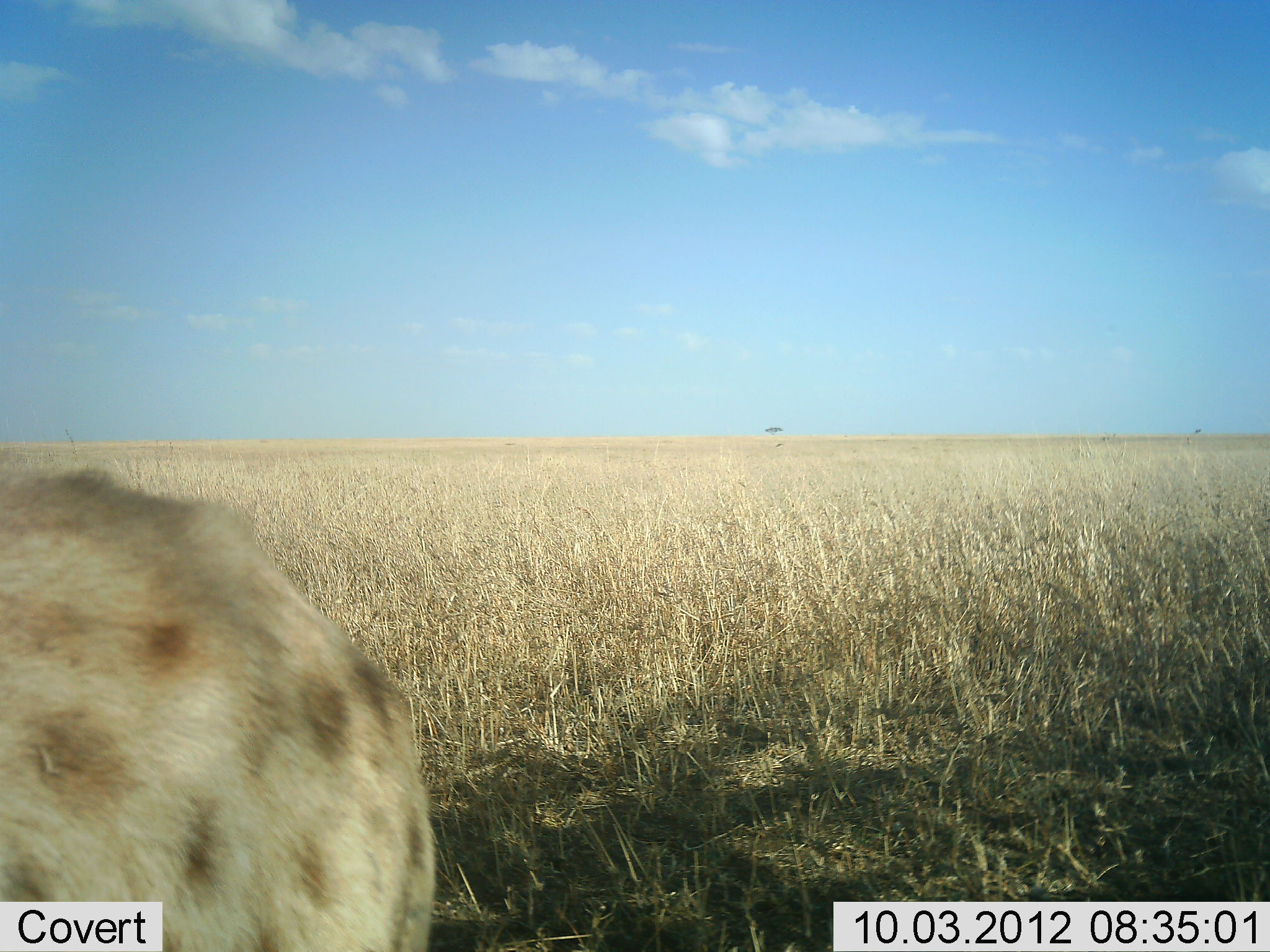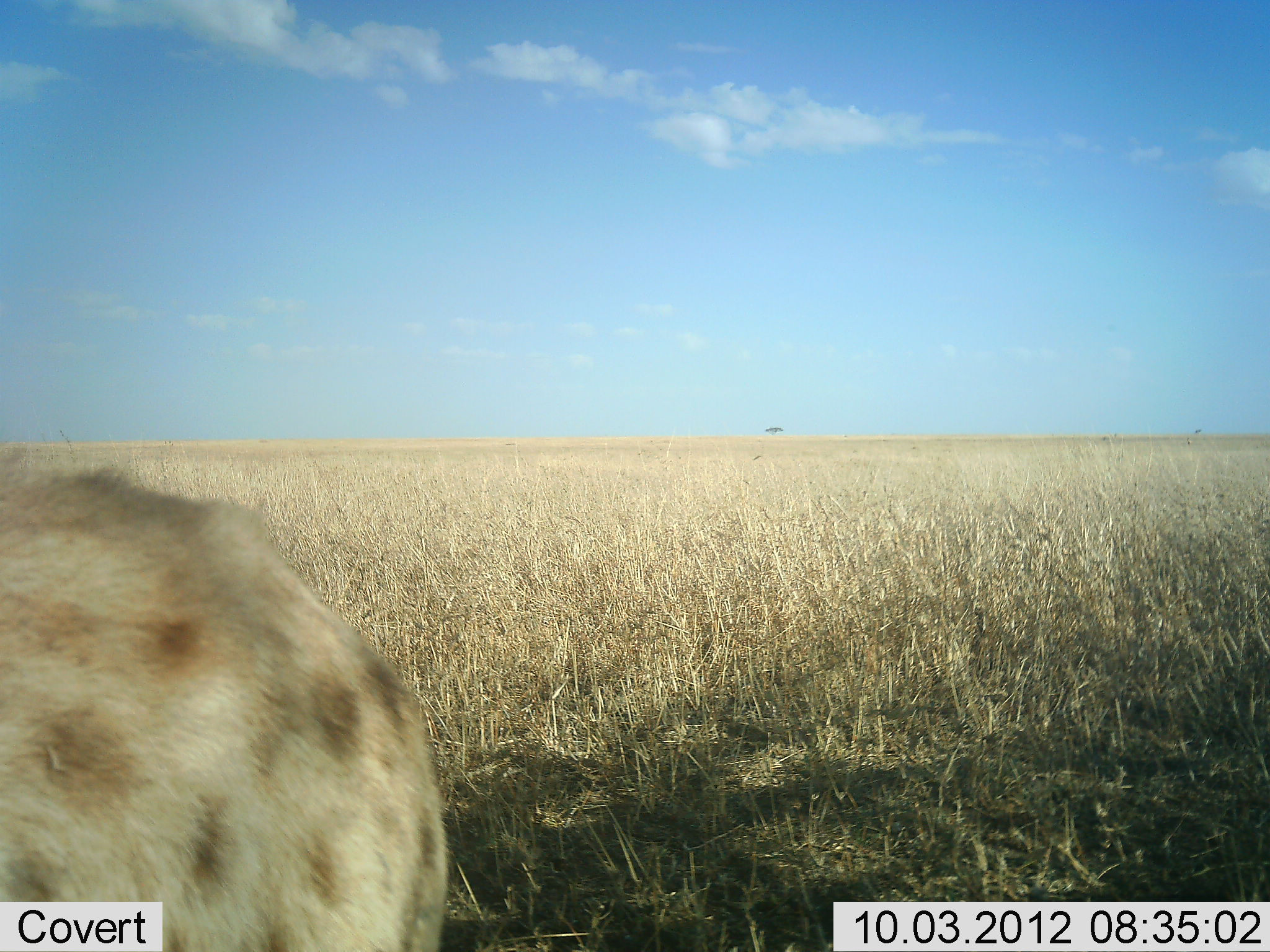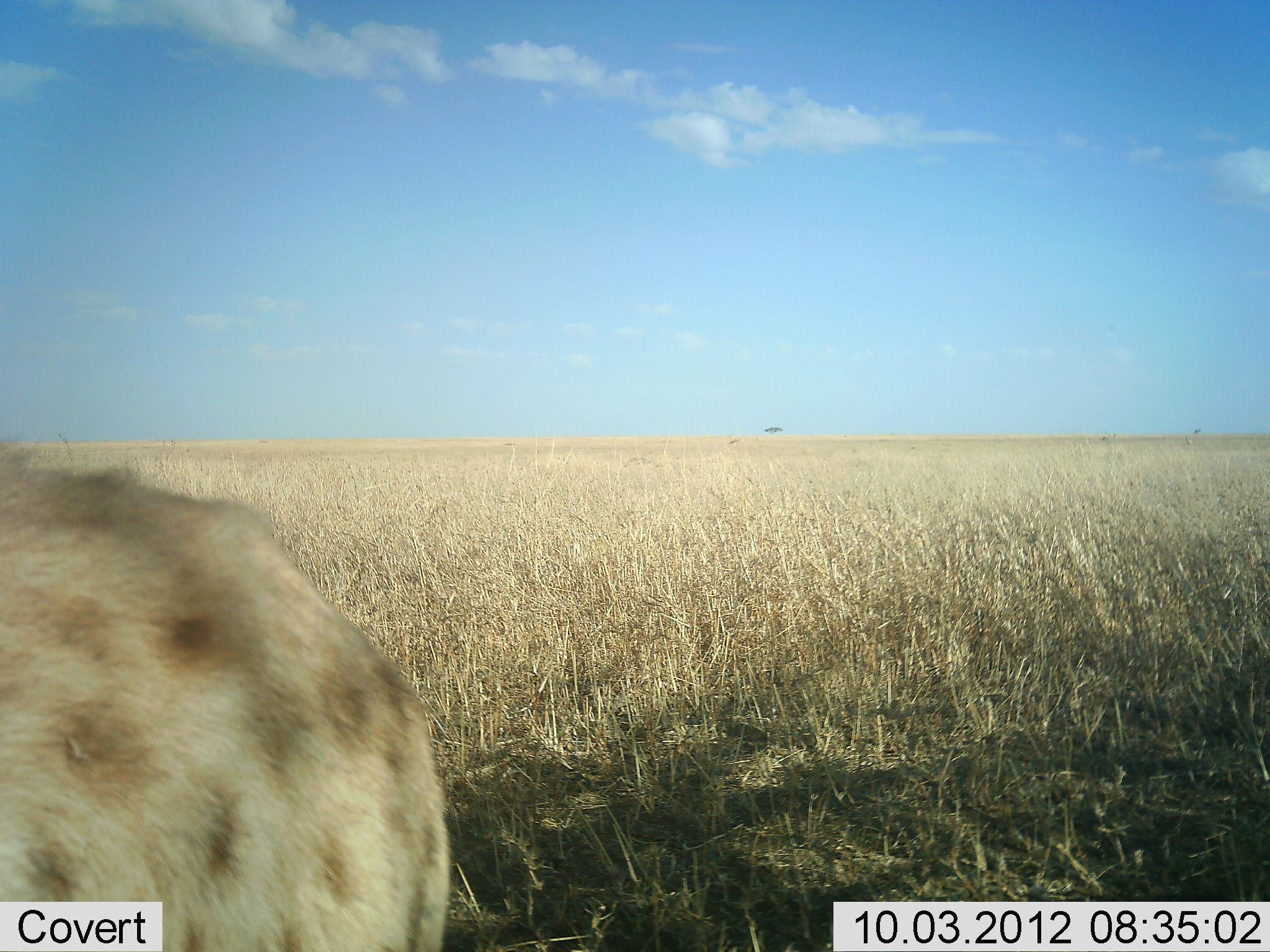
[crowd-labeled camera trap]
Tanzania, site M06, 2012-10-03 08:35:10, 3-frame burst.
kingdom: Animalia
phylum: Chordata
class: Mammalia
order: Carnivora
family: Hyaenidae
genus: Crocuta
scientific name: Crocuta crocuta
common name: spotted hyena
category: hyenaspotted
Hyenaspotted (spotted hyena) (Crocuta crocuta), count 1. Behavior (volunteer vote fractions): standing 100%, resting 0%, moving 10%, interacting 0%. Young present (vote fraction): 0%. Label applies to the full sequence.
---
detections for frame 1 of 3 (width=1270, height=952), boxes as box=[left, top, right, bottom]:
animal: box=[0, 467, 434, 952]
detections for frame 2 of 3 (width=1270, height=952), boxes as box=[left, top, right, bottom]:
animal: box=[0, 456, 447, 952]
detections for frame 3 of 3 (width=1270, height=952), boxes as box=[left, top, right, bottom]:
animal: box=[0, 430, 451, 952]